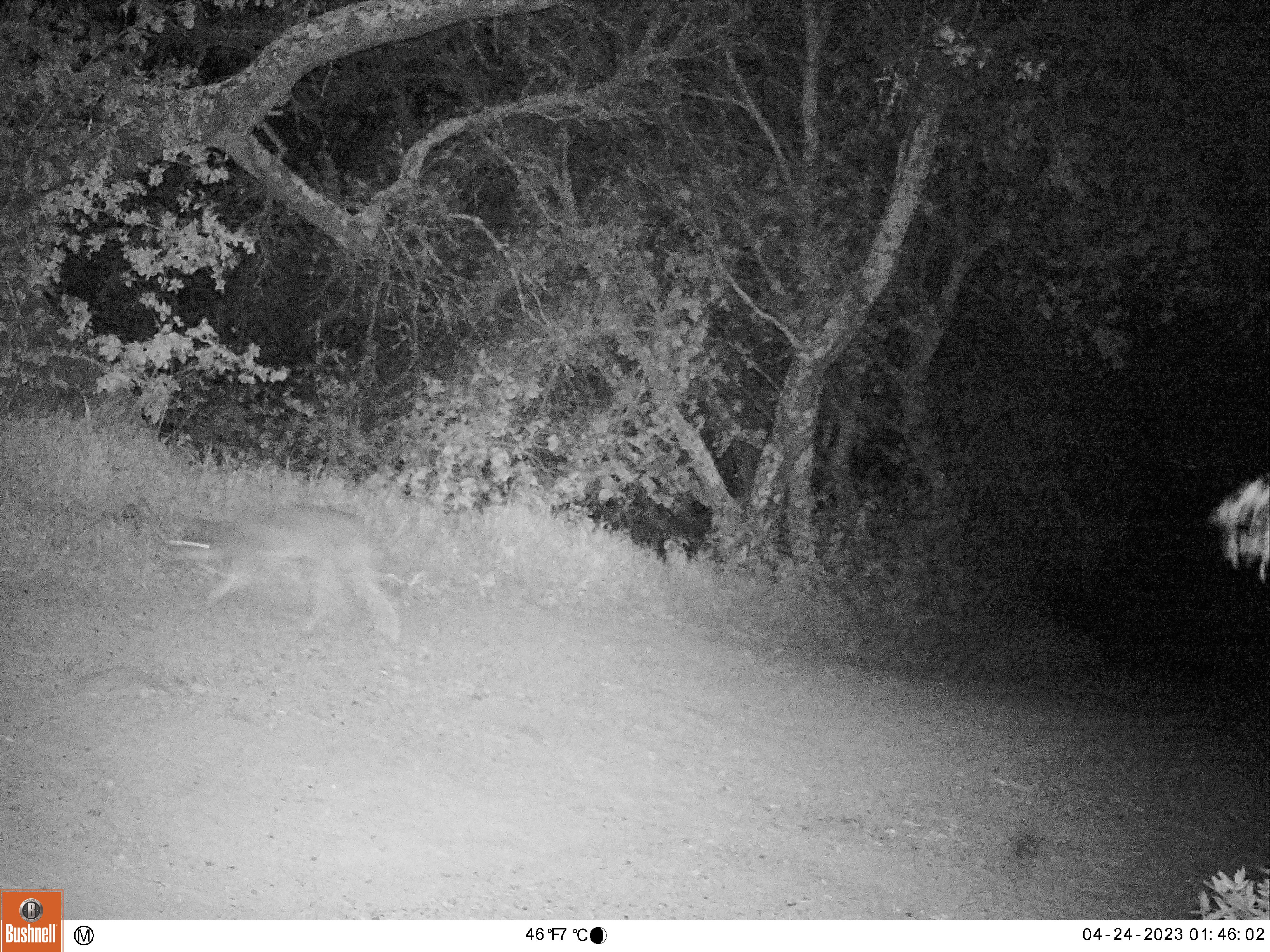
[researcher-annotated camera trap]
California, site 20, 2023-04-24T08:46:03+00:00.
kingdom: Animalia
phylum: Chordata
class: Mammalia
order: Carnivora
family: Canidae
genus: Canis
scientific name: Canis latrans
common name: coyote